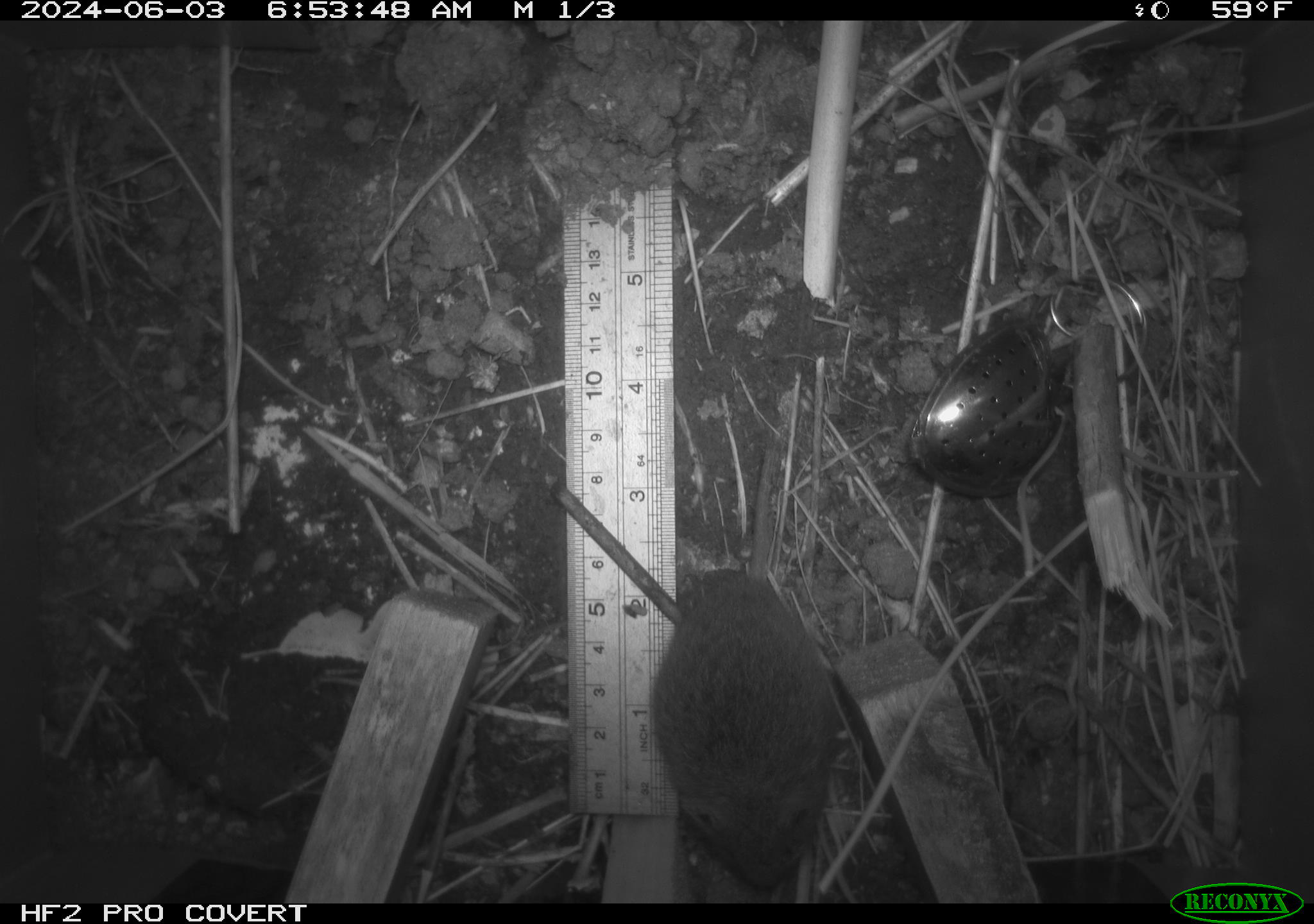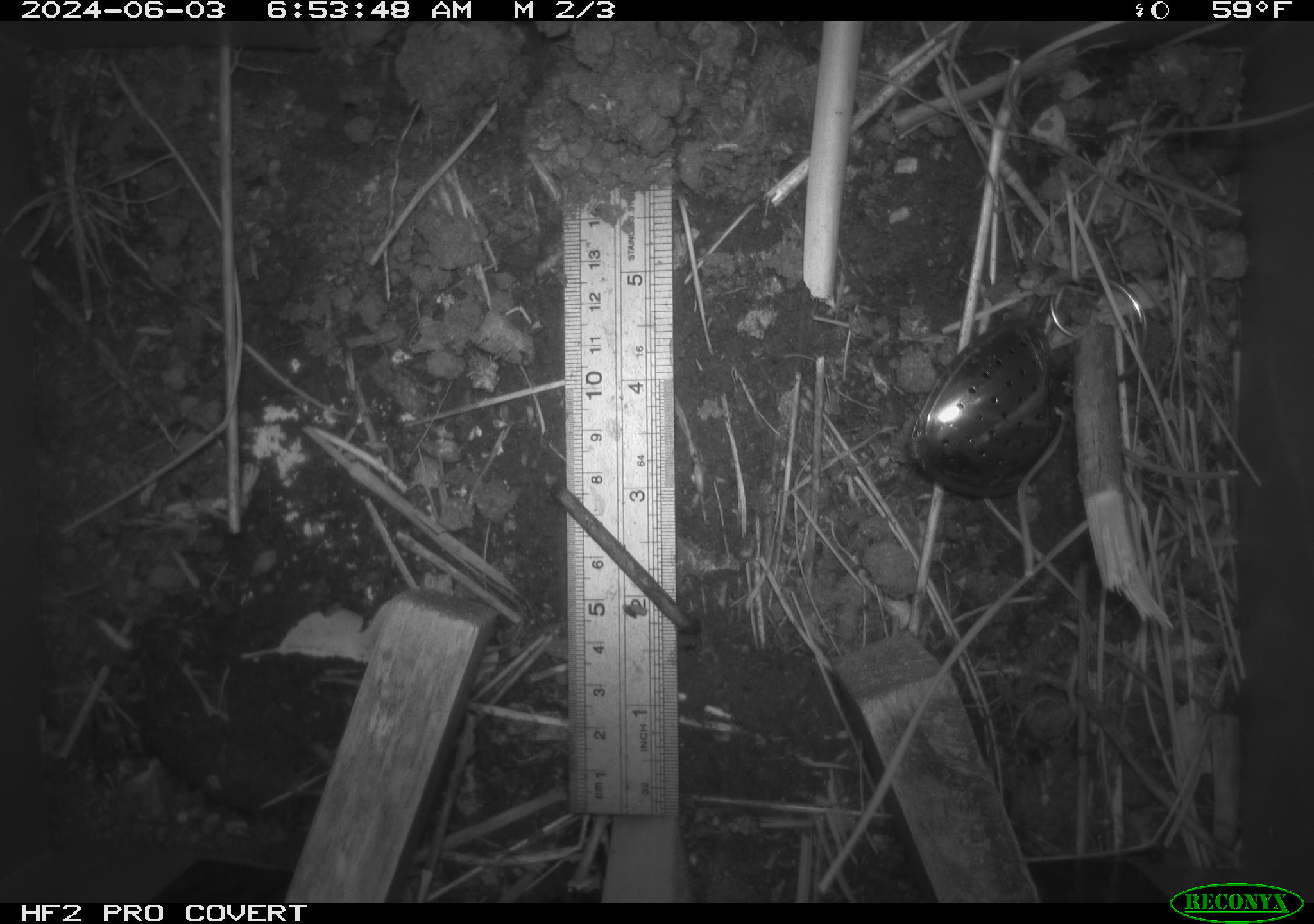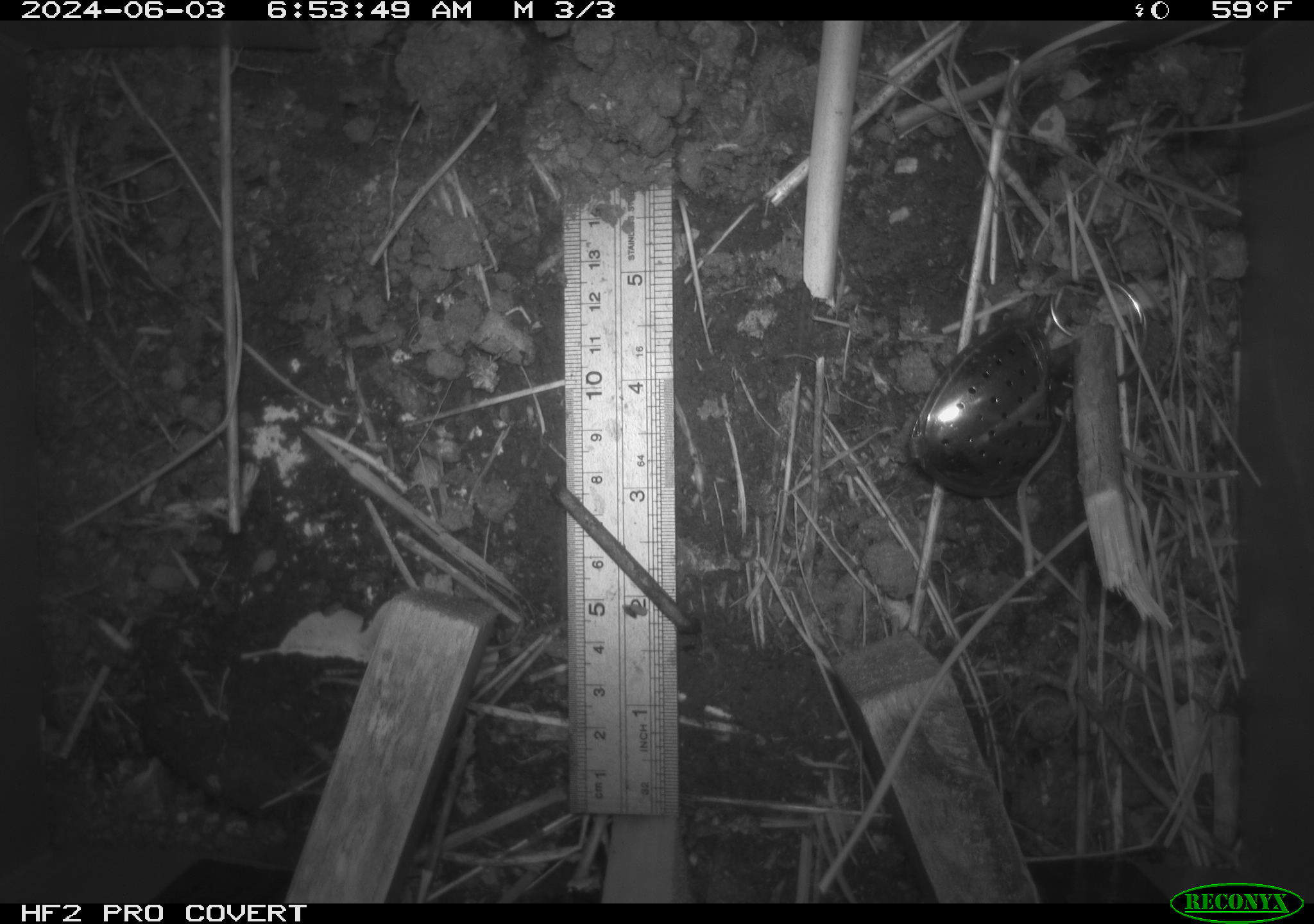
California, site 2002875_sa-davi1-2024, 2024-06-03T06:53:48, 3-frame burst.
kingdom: Animalia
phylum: Chordata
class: Mammalia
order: Rodentia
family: Cricetidae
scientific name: Arvicolinae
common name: voles, lemmings, and muskrats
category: arvicolinae subfamily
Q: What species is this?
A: Arvicolinae subfamily (voles, lemmings, and muskrats) (Arvicolinae).